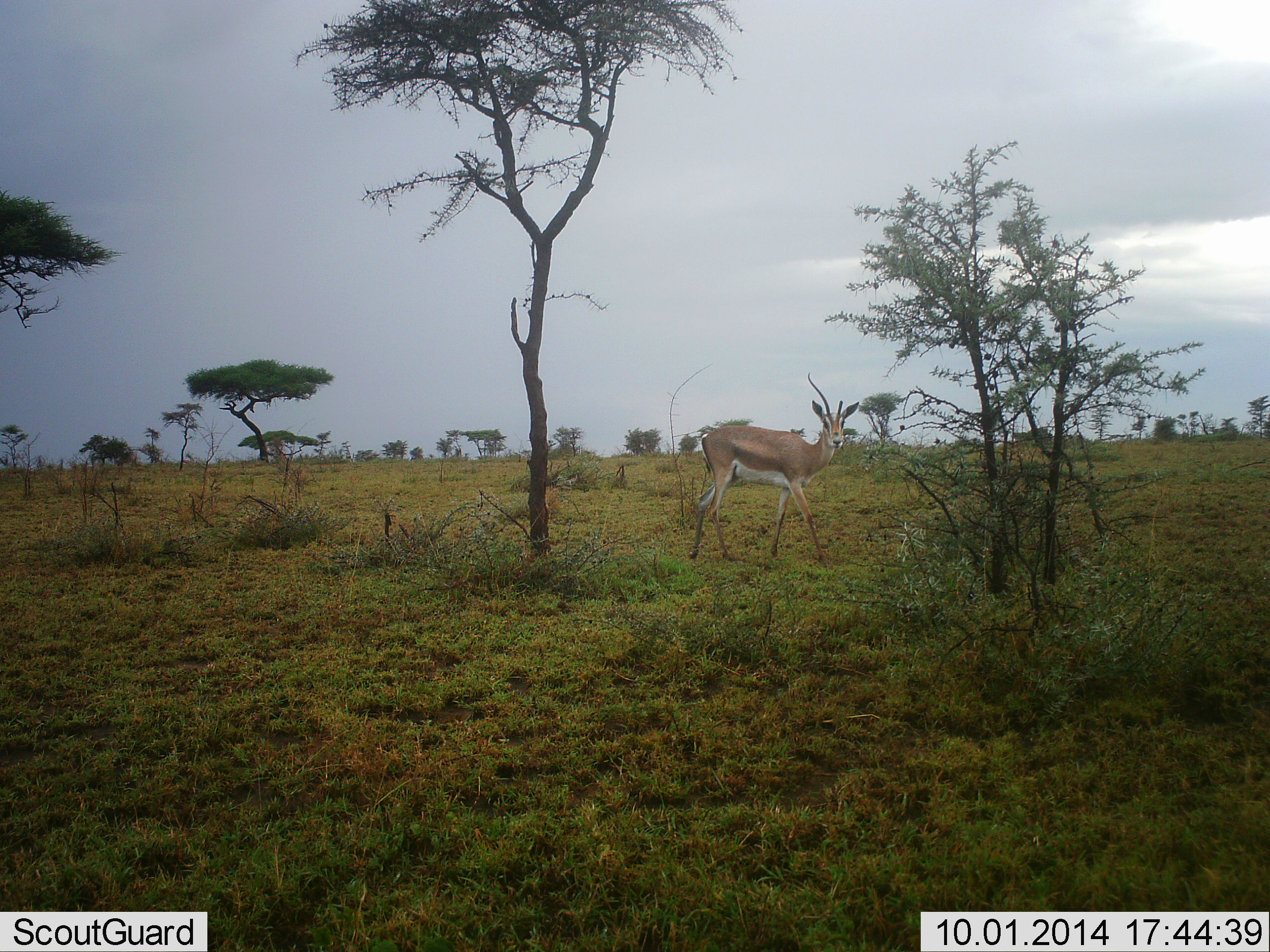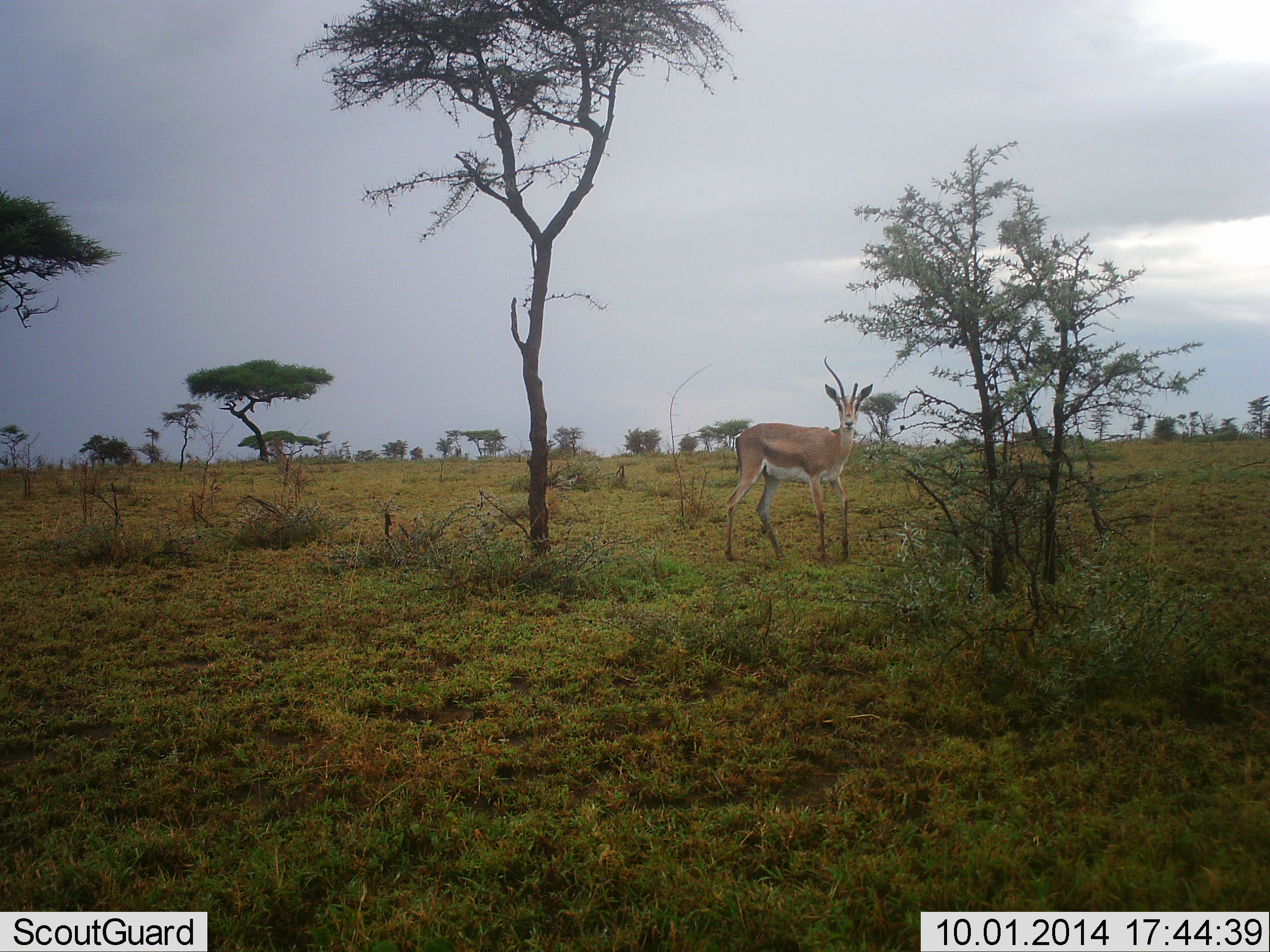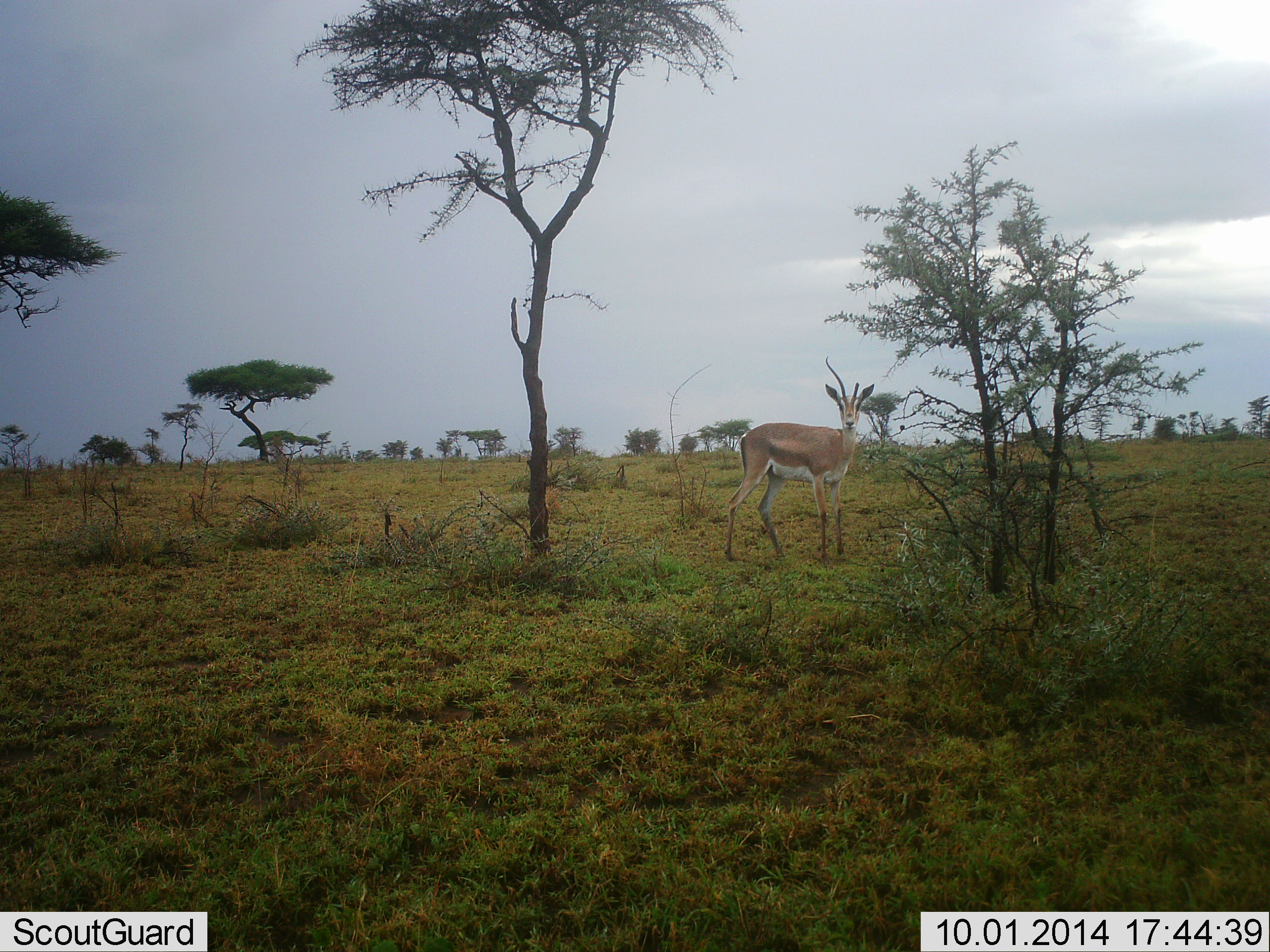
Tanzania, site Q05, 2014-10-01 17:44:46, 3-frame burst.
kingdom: Animalia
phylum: Chordata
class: Mammalia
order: Artiodactyla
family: Bovidae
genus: Nanger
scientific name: Nanger granti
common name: grant's gazelle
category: gazellegrants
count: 1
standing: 80%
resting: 0%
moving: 30%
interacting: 0%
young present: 0%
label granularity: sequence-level